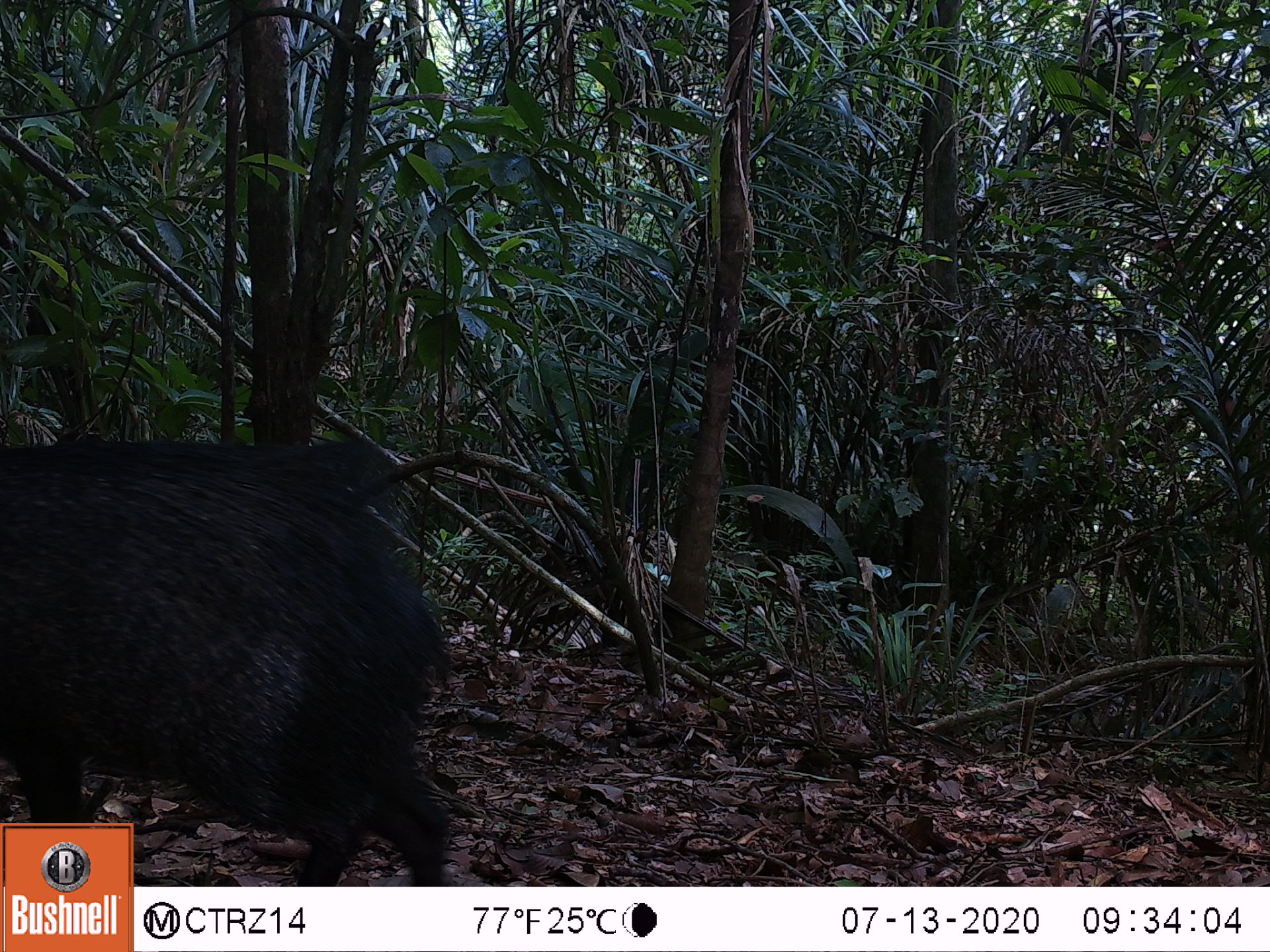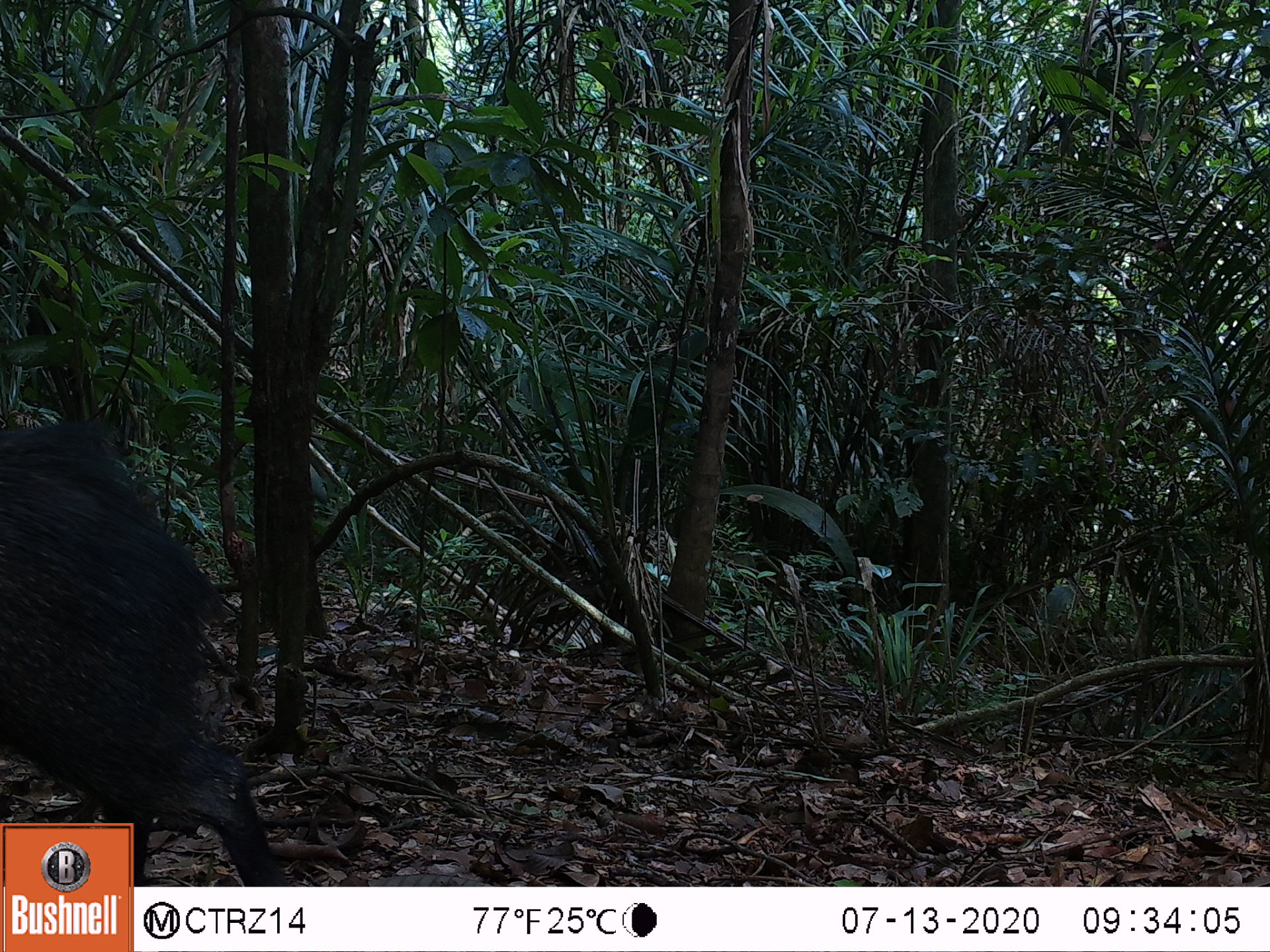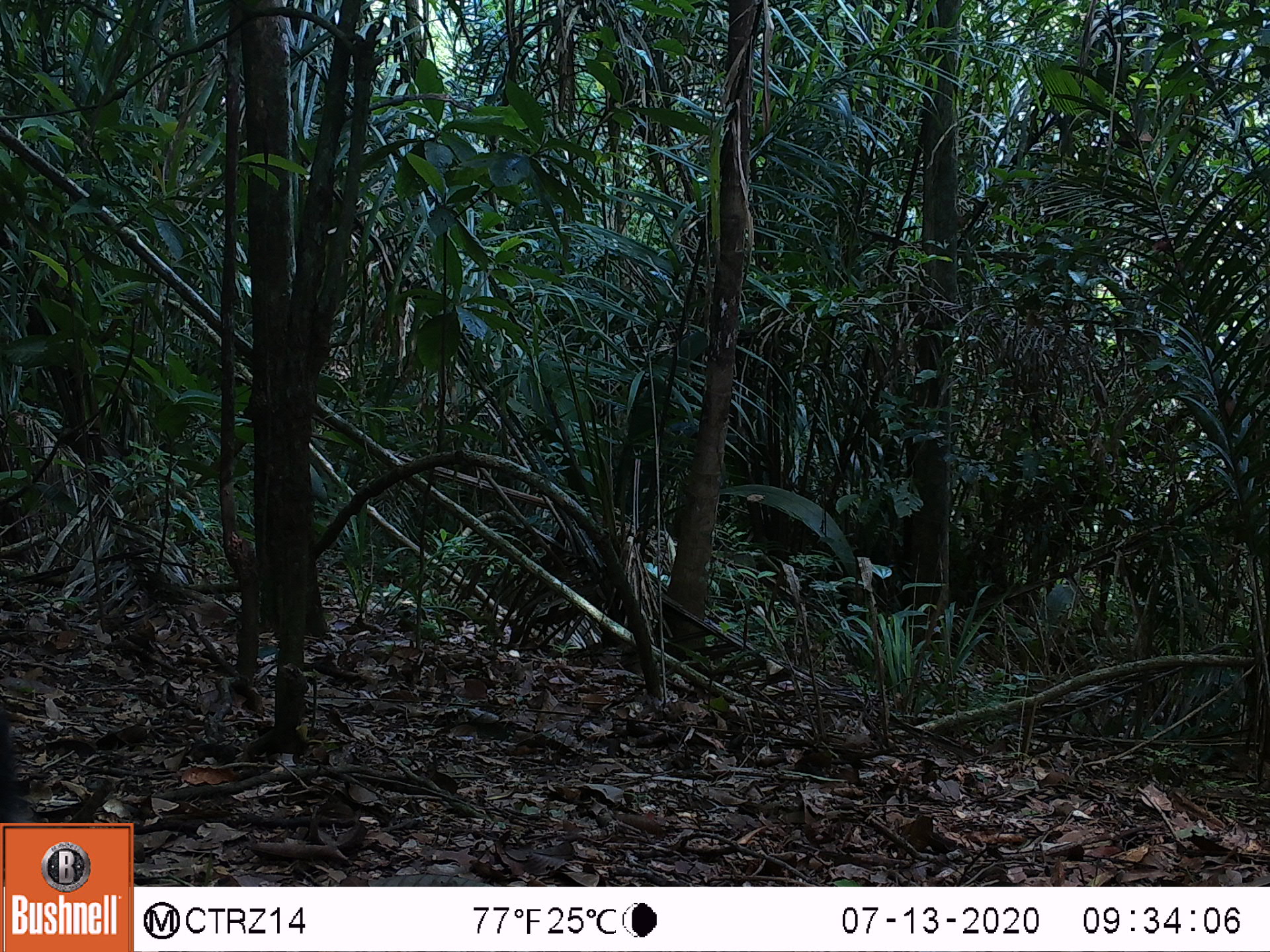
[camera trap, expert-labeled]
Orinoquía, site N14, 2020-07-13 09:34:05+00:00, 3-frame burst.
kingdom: Animalia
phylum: Chordata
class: Mammalia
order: Artiodactyla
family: Tayassuidae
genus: Pecari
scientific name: Pecari tajacu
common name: collared peccary